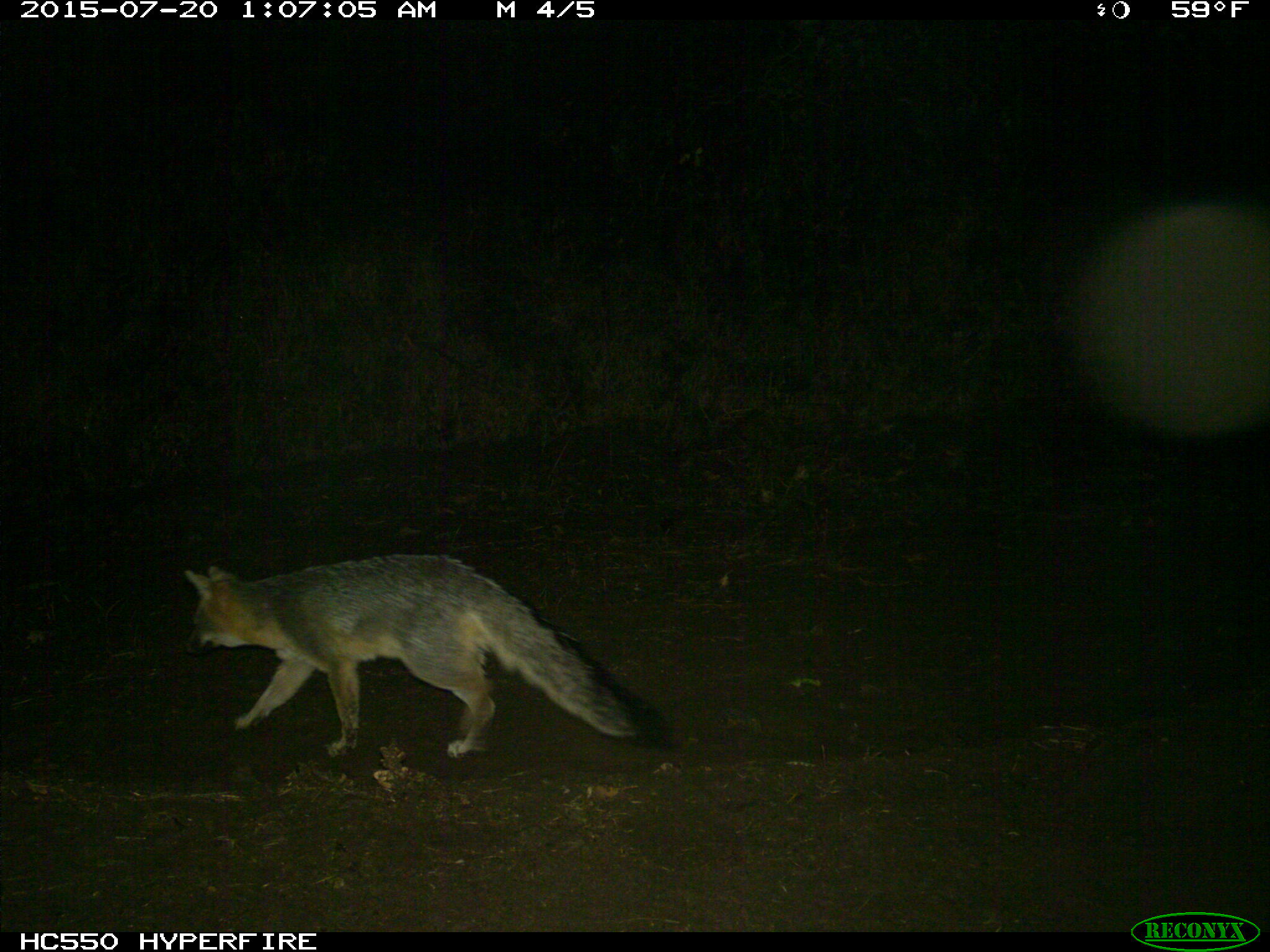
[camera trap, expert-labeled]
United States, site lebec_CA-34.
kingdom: Animalia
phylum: Chordata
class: Mammalia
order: Carnivora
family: Canidae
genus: Urocyon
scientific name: Urocyon cinereoargenteus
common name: gray fox